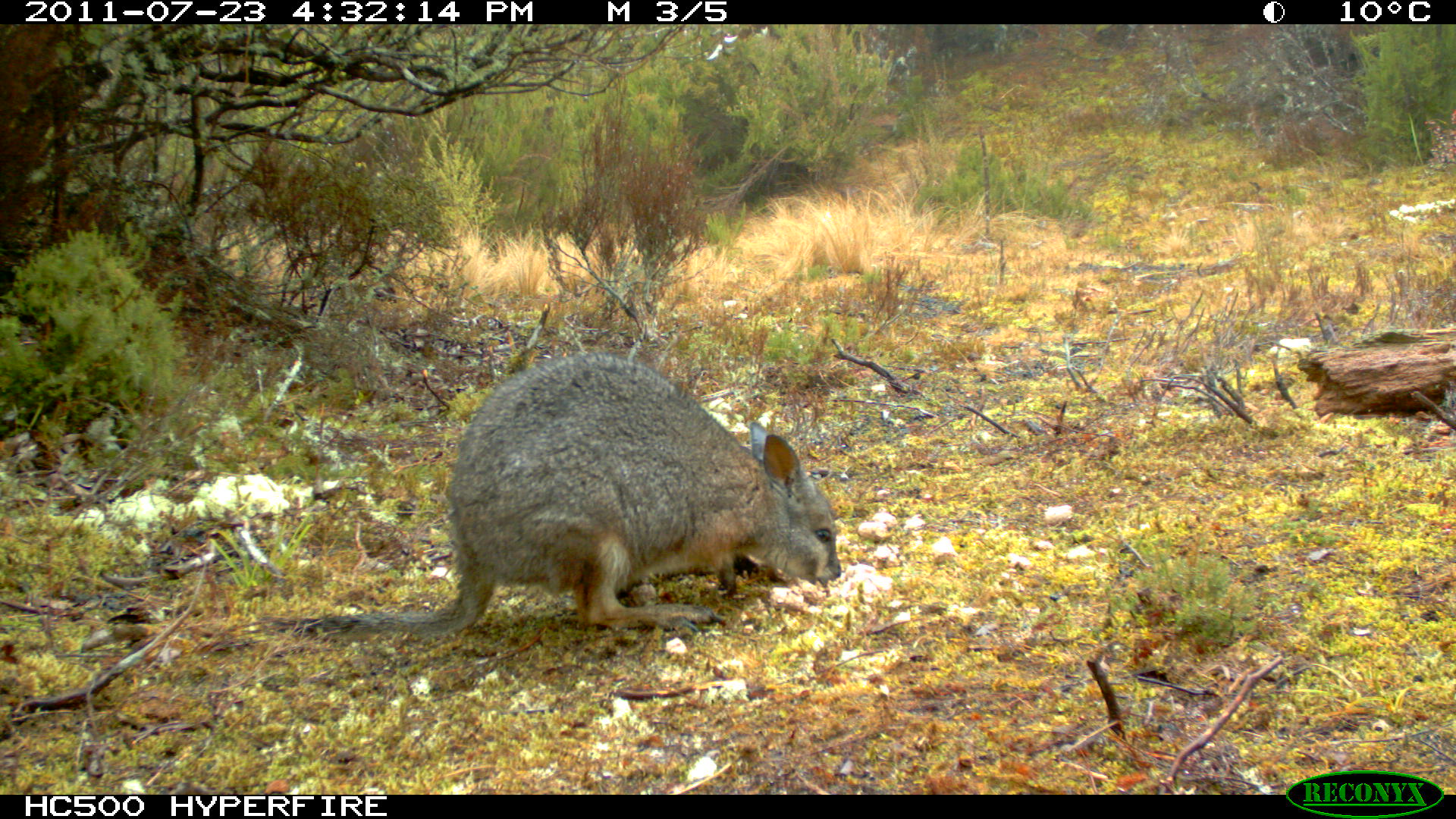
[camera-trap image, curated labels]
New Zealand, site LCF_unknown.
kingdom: Animalia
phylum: Chordata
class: Mammalia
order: Diprotodontia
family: Macropodidae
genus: Notamacropus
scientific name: Notamacropus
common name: wallaby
Wallaby (Notamacropus).